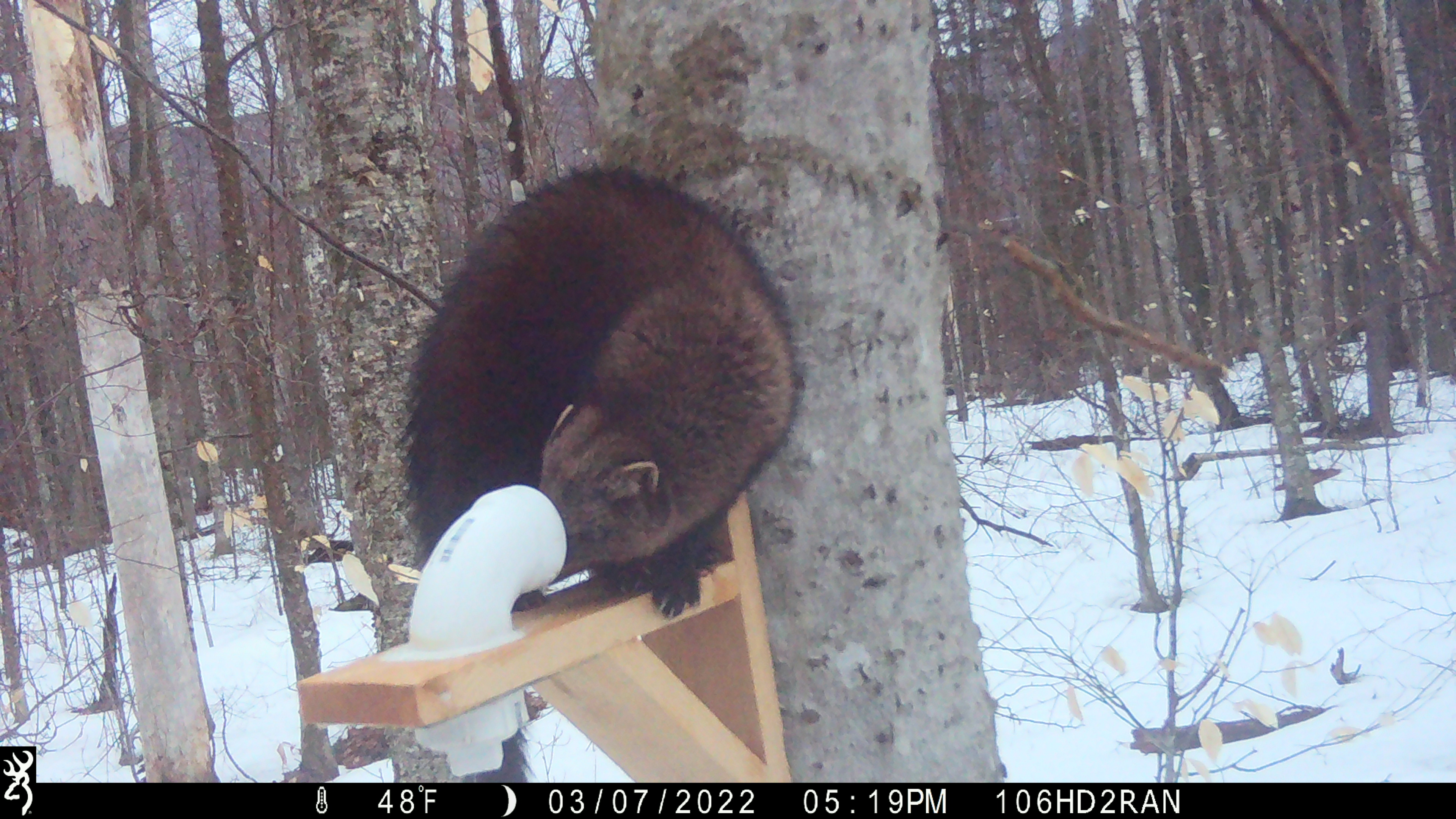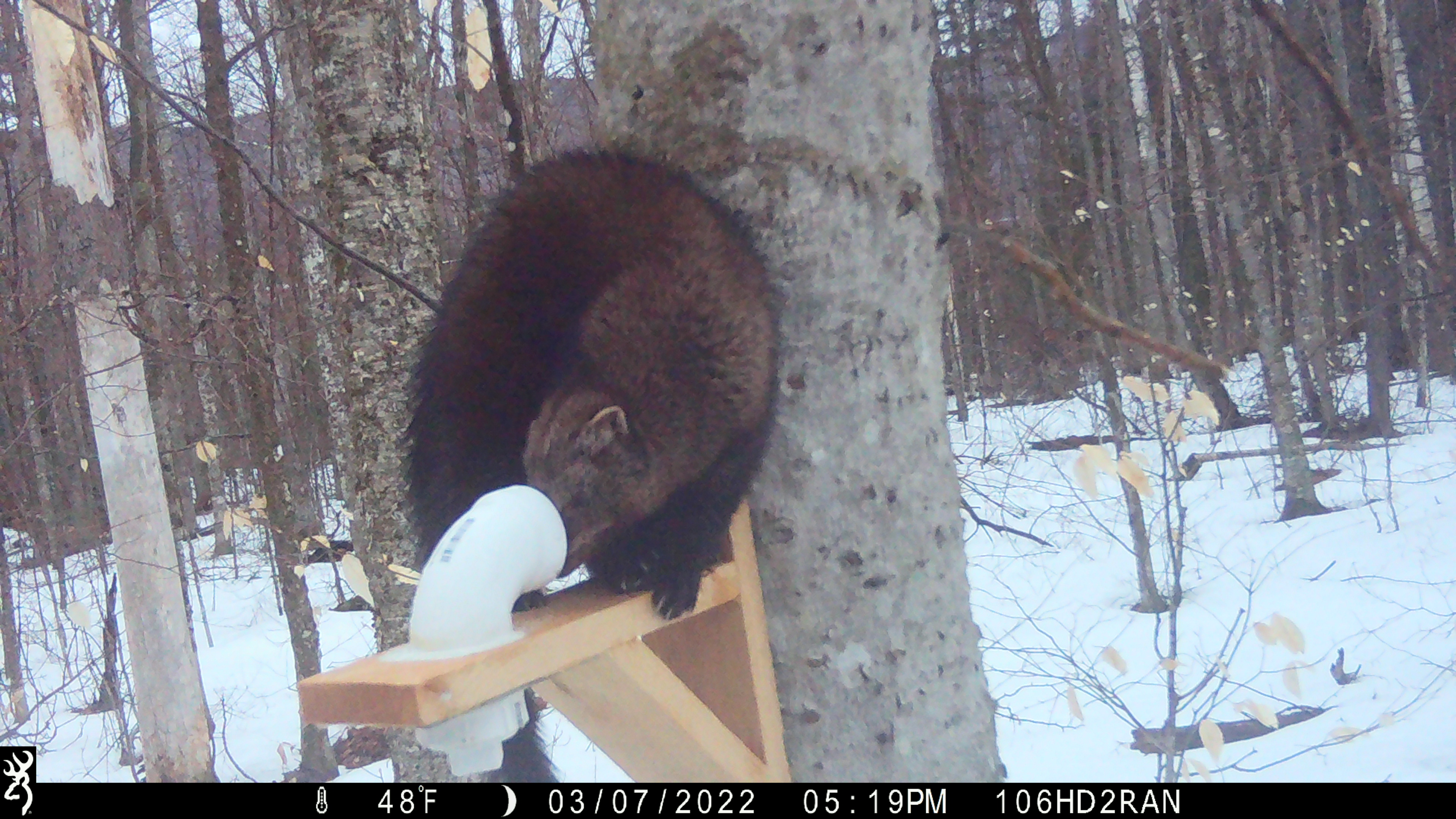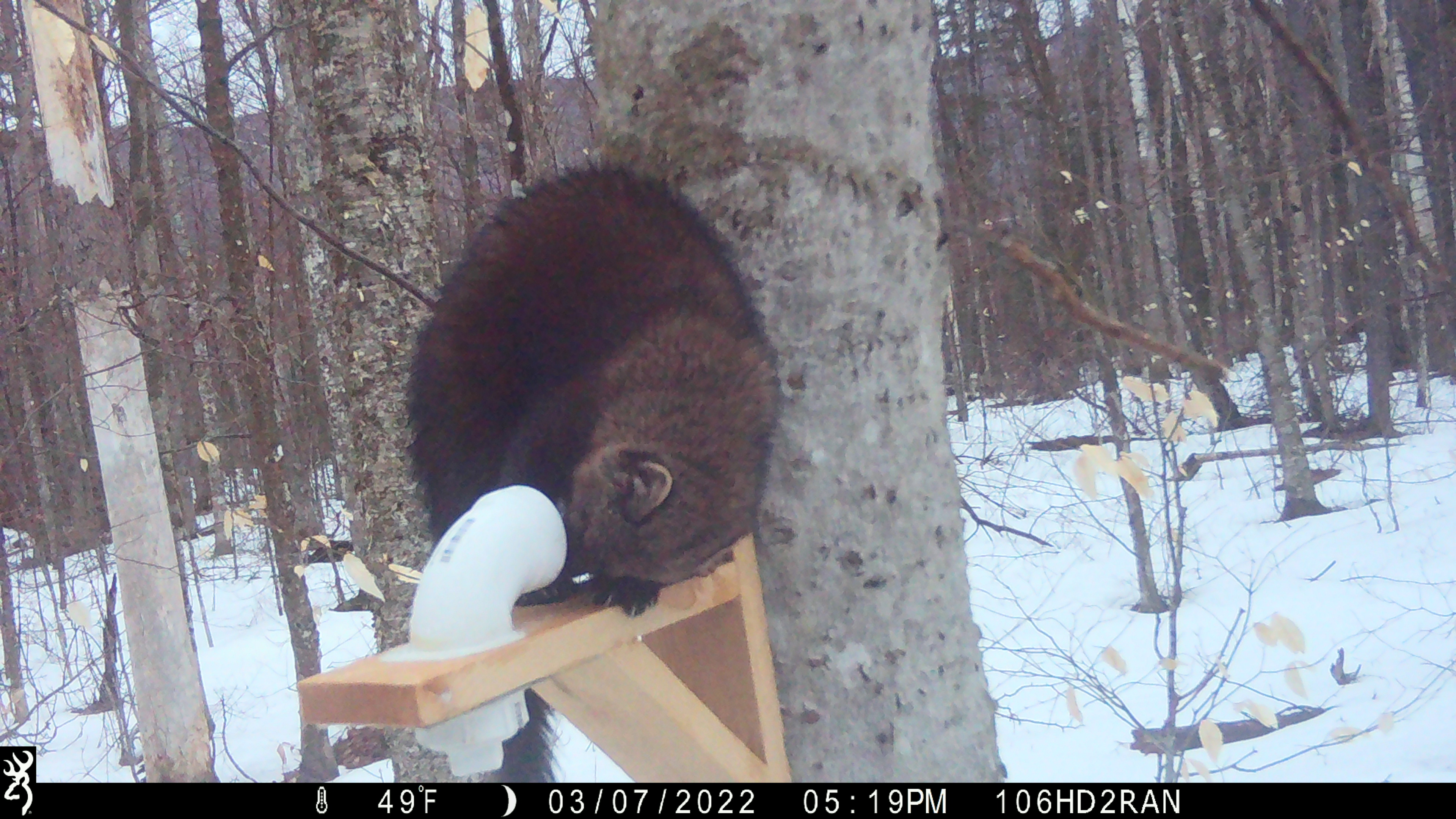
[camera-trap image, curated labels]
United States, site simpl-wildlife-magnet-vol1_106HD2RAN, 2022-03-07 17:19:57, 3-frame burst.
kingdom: Animalia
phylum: Chordata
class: Mammalia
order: Carnivora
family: Mustelidae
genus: Pekania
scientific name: Pekania pennanti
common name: fisher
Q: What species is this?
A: Fisher (Pekania pennanti).